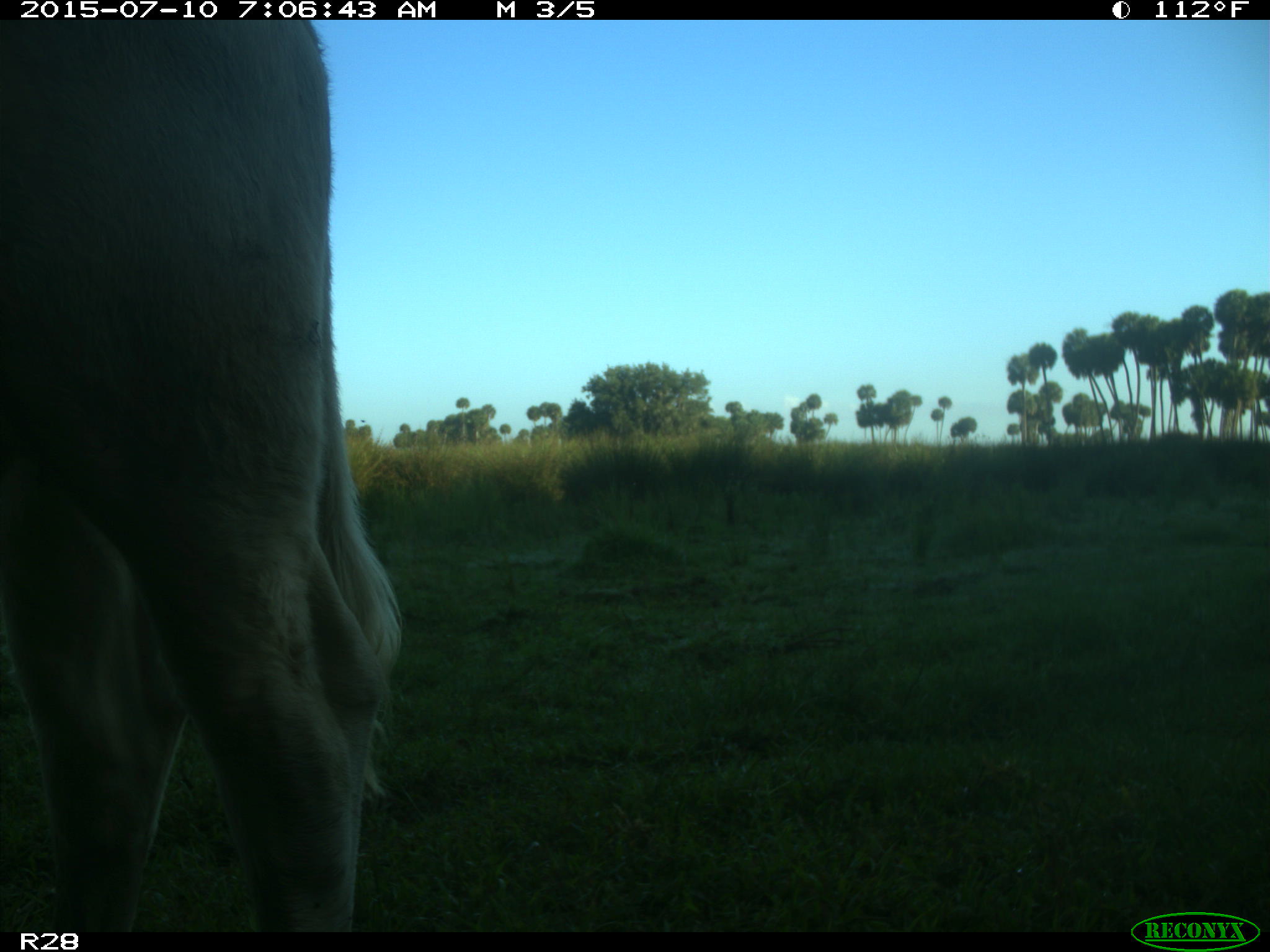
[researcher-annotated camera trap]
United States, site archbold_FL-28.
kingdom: Animalia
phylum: Chordata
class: Mammalia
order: Artiodactyla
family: Bovidae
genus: Bos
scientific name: Bos taurus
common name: domestic cow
Bos taurus (domestic cow).